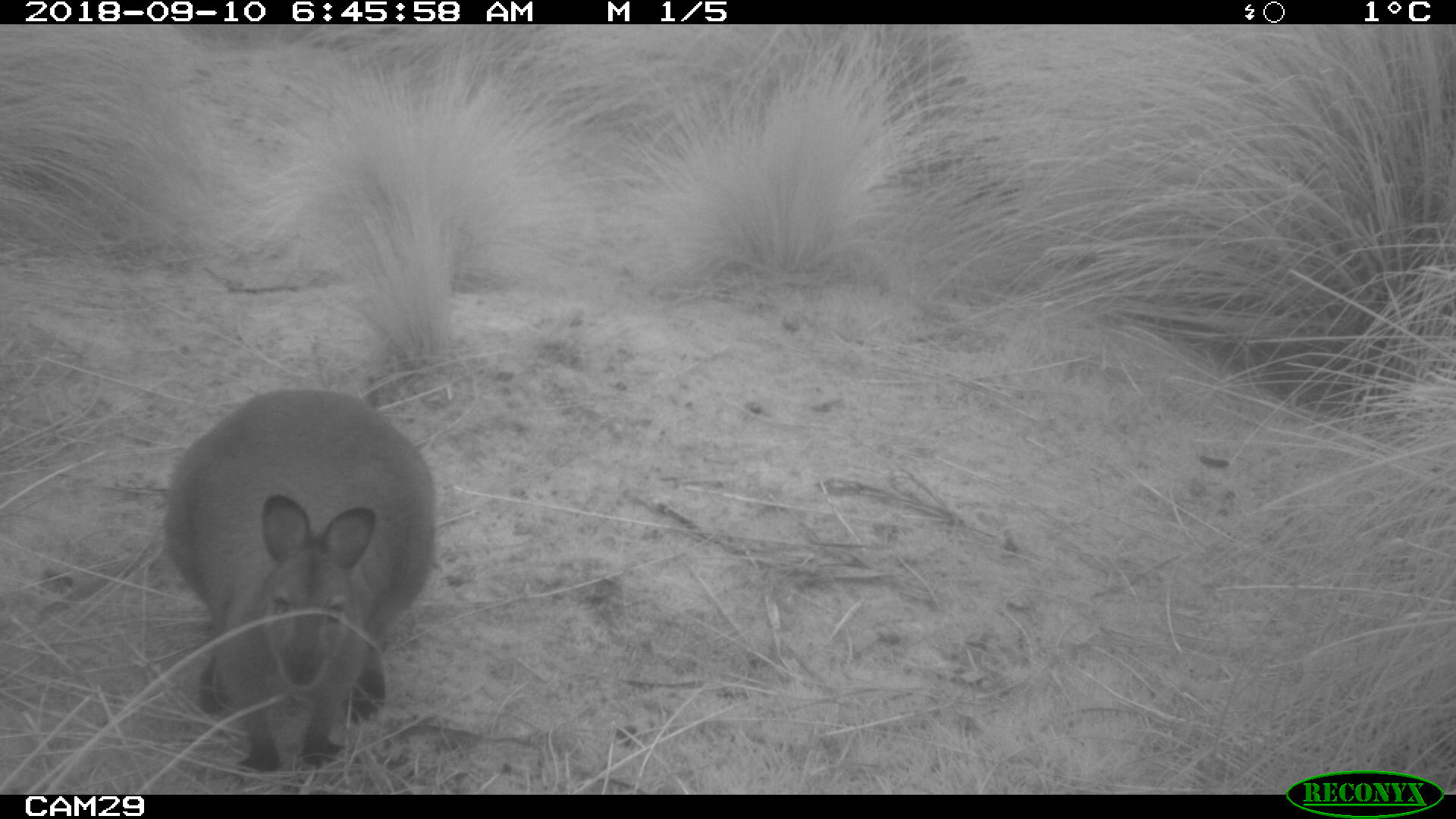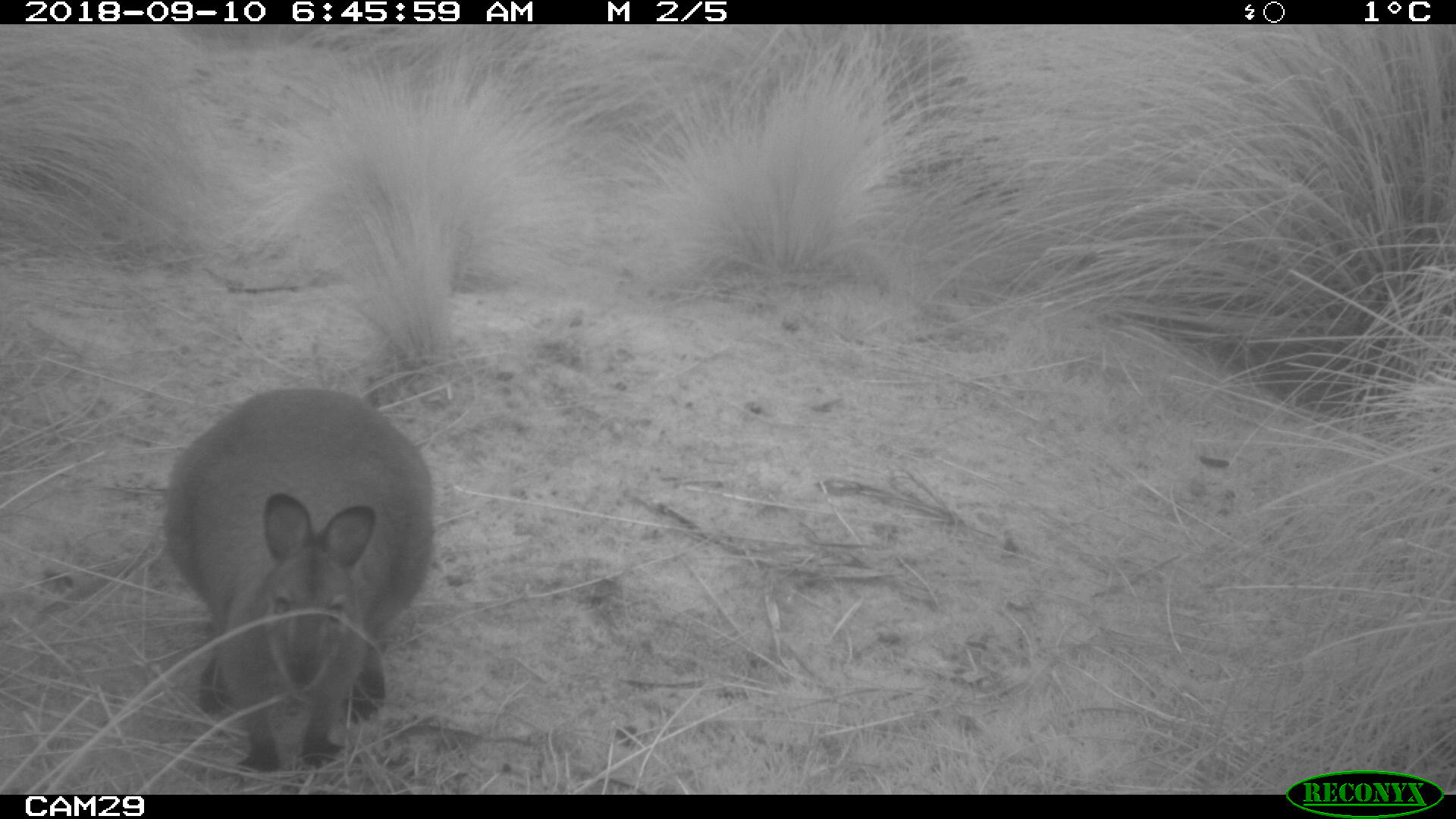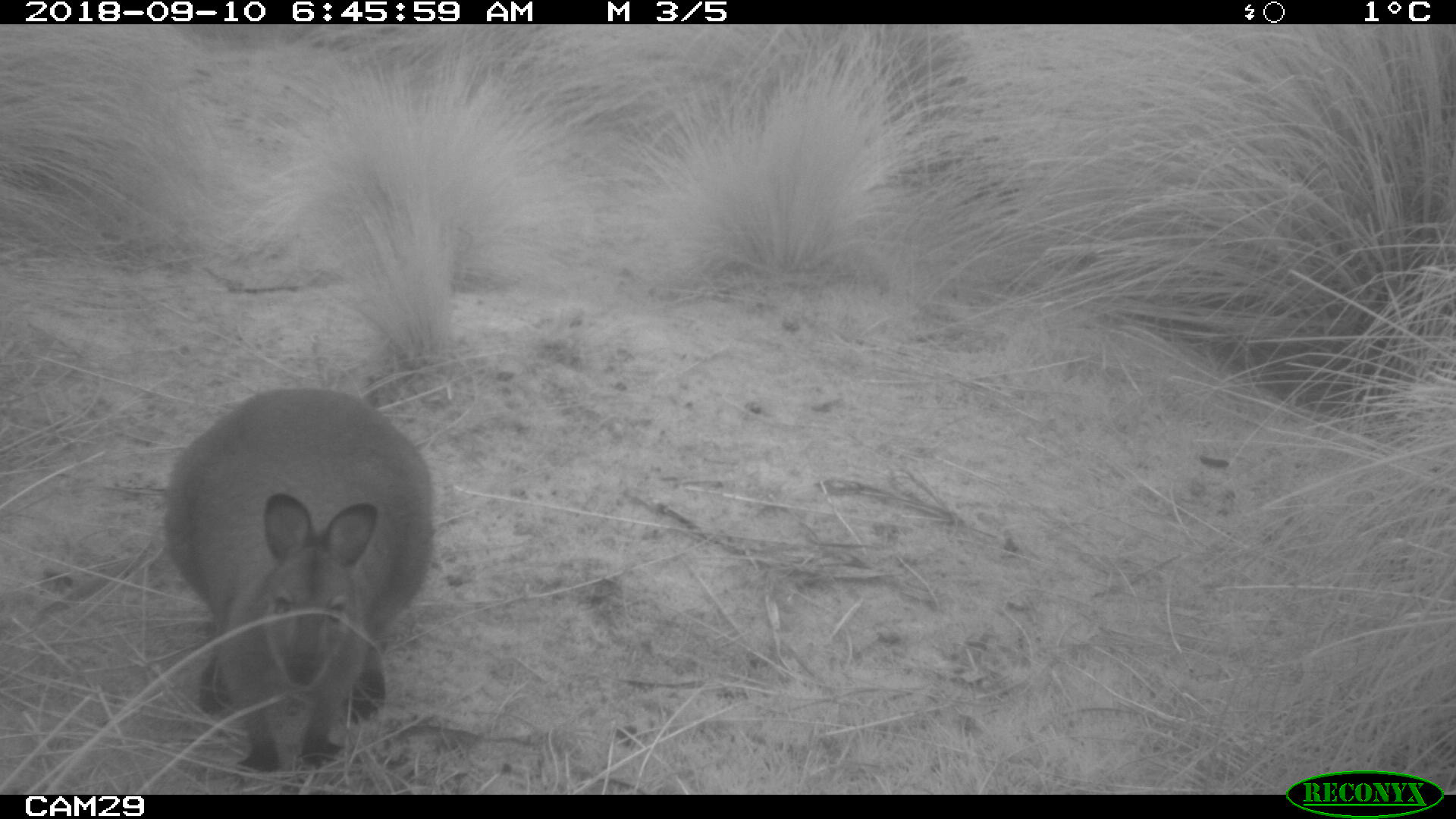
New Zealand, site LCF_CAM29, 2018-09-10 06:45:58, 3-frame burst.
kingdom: Animalia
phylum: Chordata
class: Mammalia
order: Diprotodontia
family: Macropodidae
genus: Notamacropus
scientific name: Notamacropus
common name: wallaby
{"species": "wallaby (Notamacropus)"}